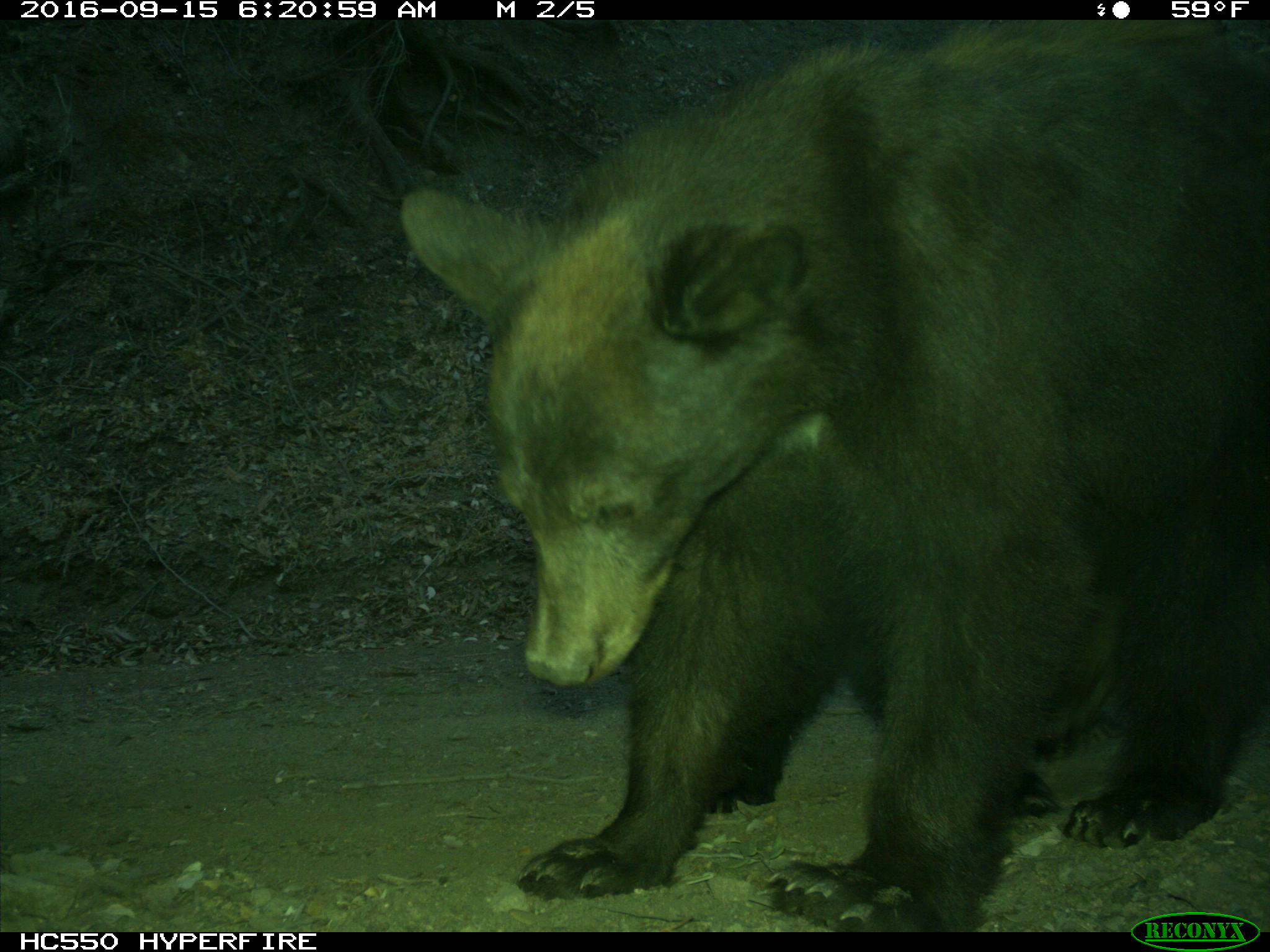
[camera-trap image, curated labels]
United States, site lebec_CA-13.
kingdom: Animalia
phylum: Chordata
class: Mammalia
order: Carnivora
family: Ursidae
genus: Ursus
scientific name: Ursus americanus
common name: american black bear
Ursus americanus (american black bear).